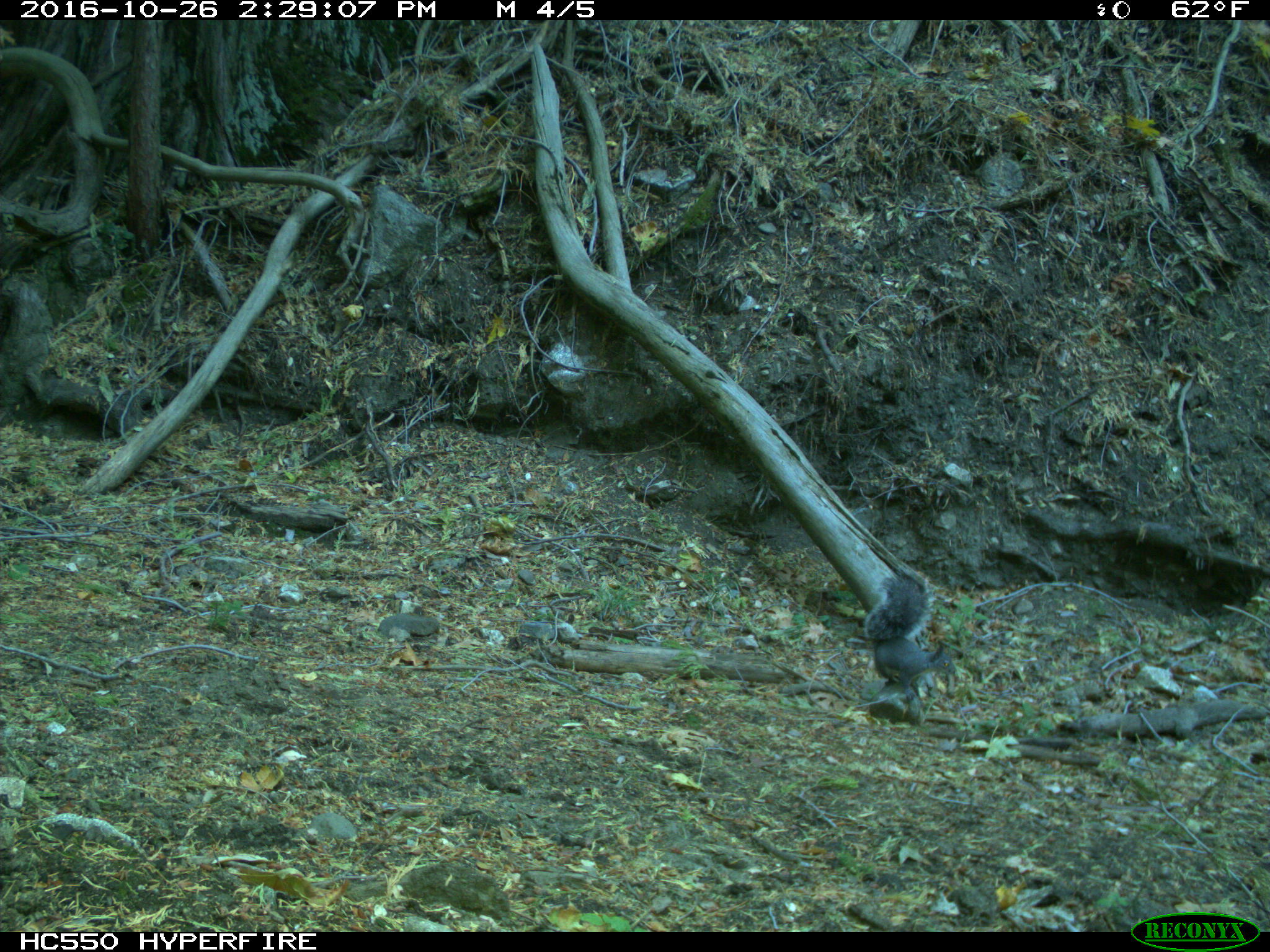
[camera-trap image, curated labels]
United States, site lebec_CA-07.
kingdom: Animalia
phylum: Chordata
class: Mammalia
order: Rodentia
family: Sciuridae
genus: Sciurus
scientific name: Sciurus carolinensis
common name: eastern gray squirrel